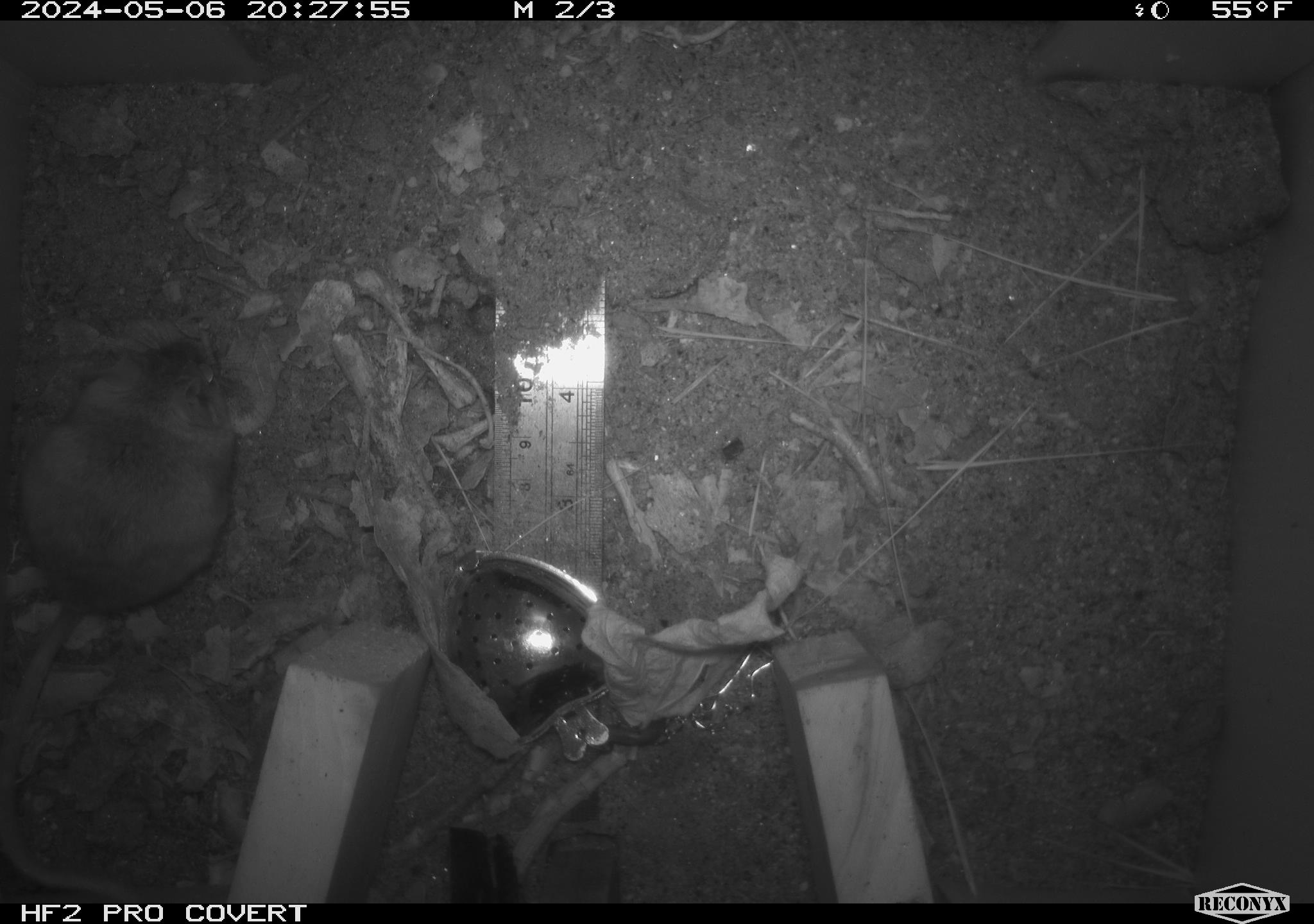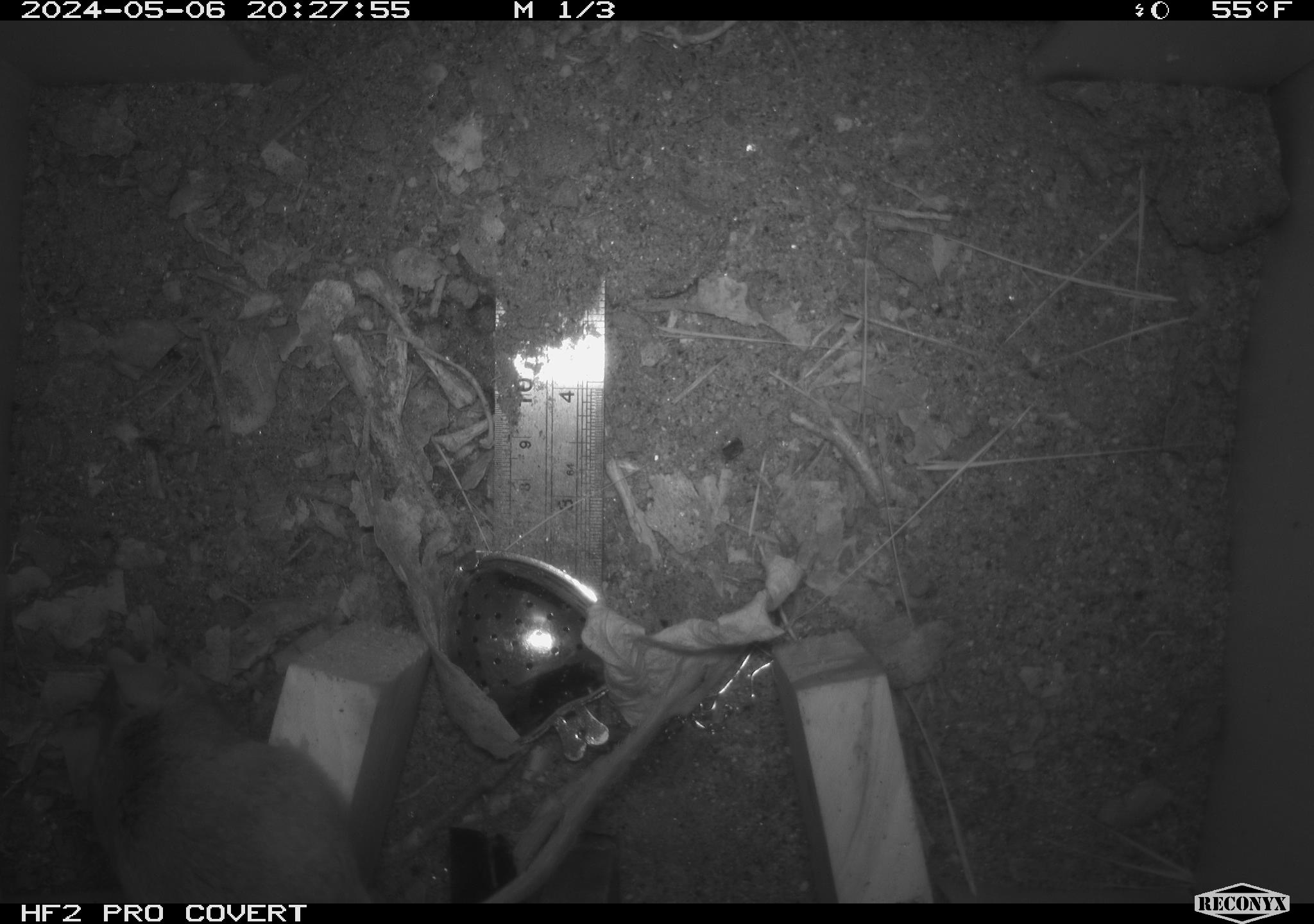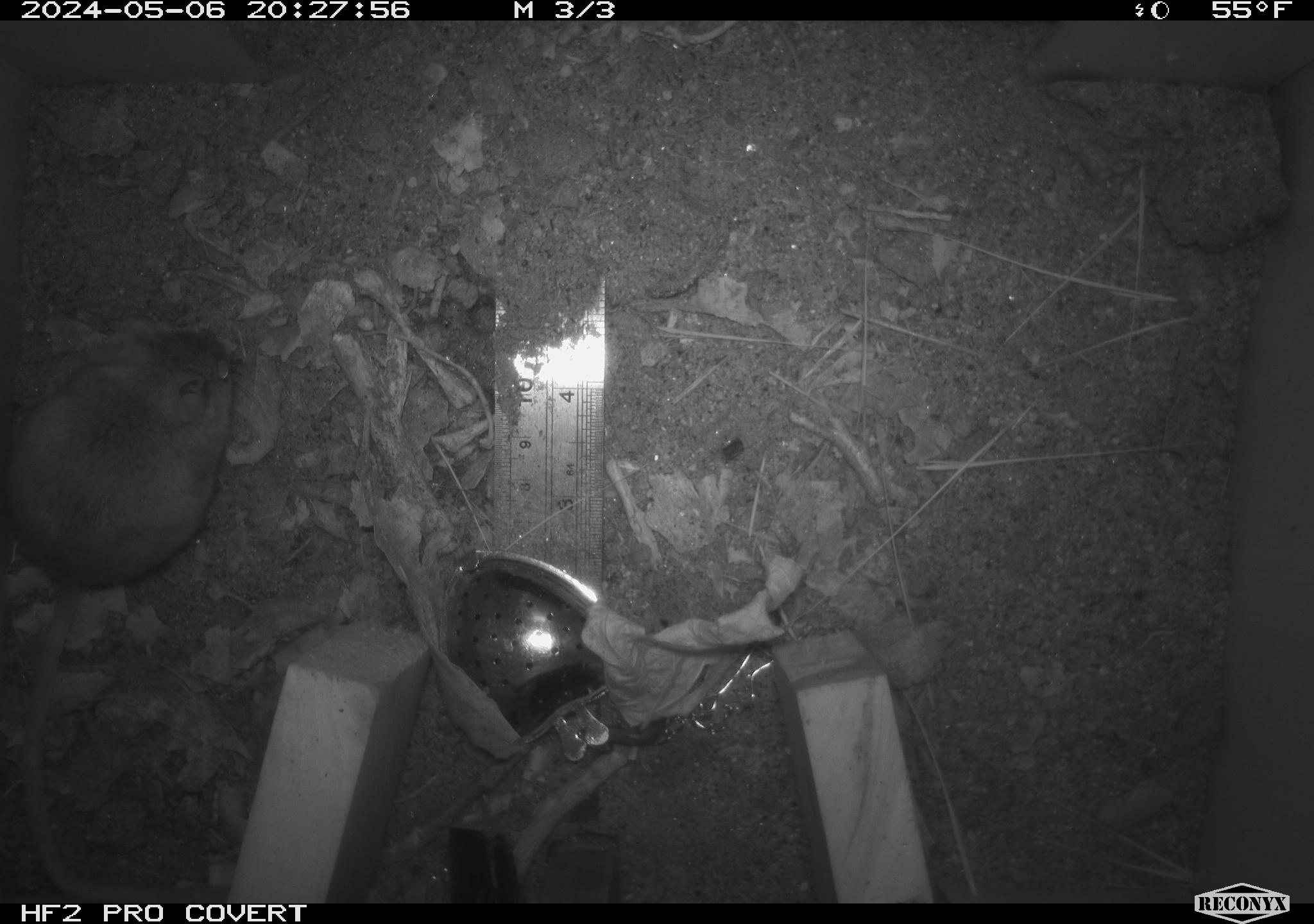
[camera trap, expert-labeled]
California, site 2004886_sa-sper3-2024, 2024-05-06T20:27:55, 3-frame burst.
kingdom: Animalia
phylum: Chordata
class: Mammalia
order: Rodentia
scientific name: Rodentia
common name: mouse species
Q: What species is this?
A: Mouse species (Rodentia).